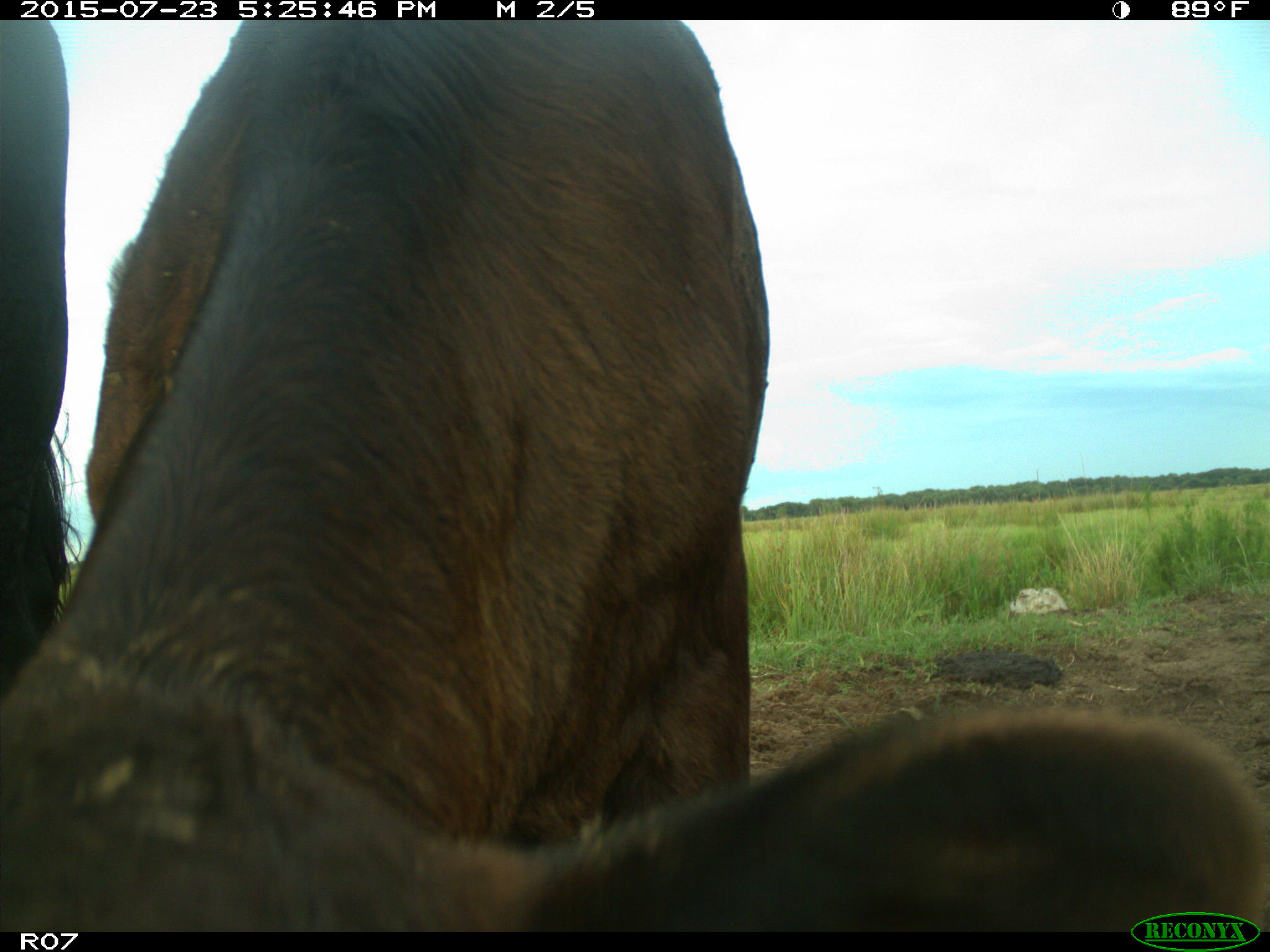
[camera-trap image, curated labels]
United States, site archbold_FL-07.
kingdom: Animalia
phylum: Chordata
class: Mammalia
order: Artiodactyla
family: Bovidae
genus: Bos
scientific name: Bos taurus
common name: domestic cow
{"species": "Bos taurus (domestic cow)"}